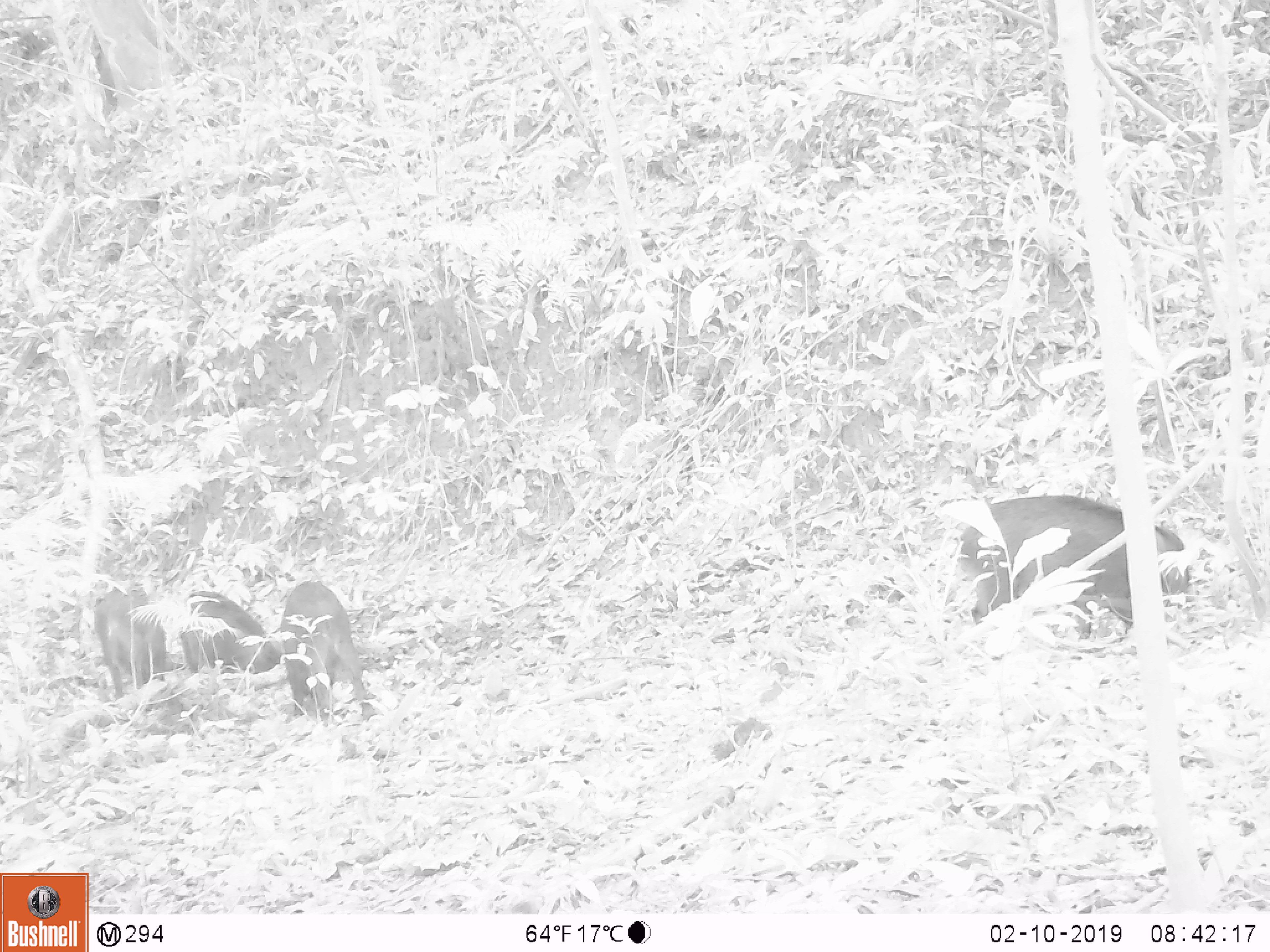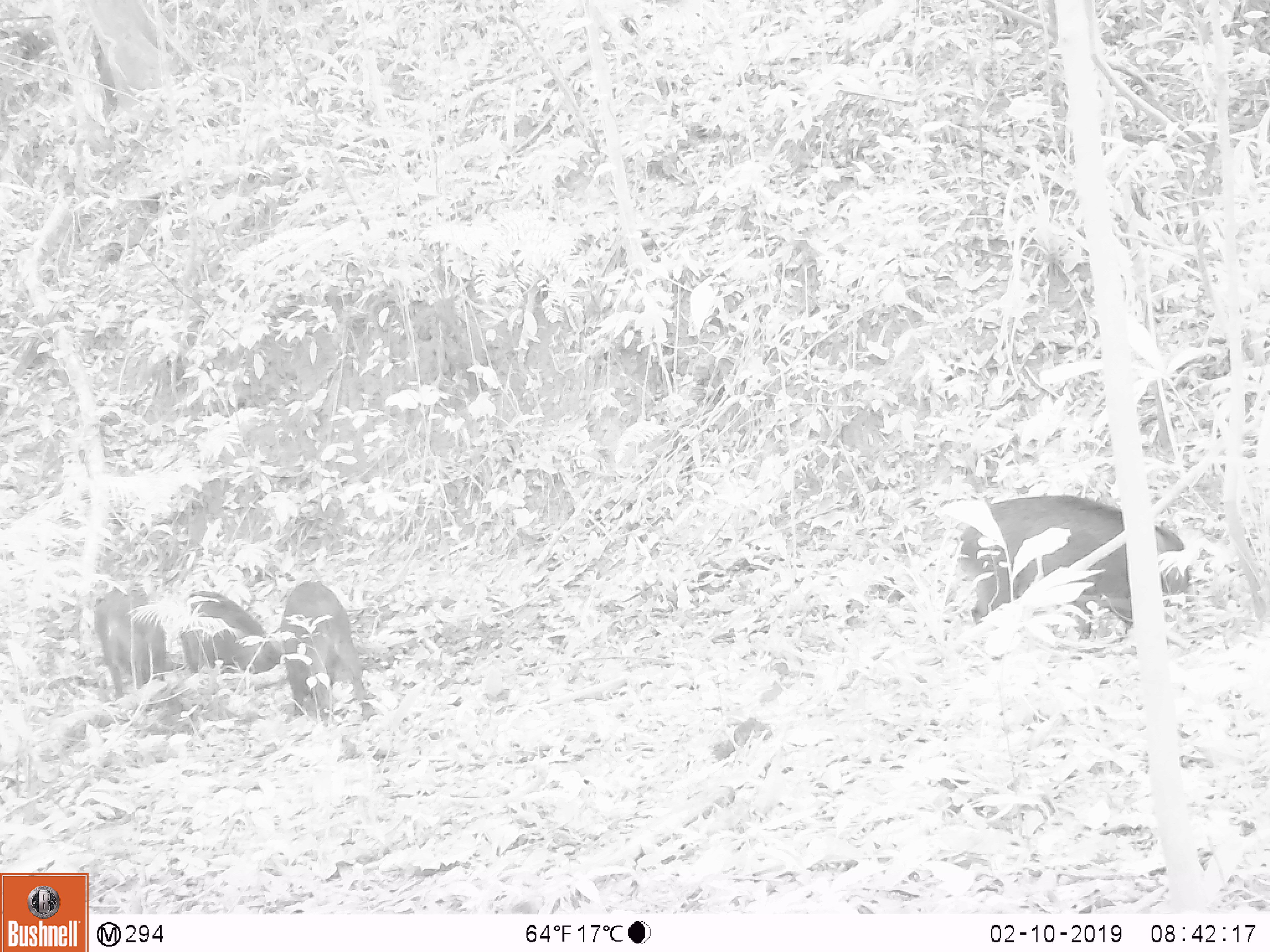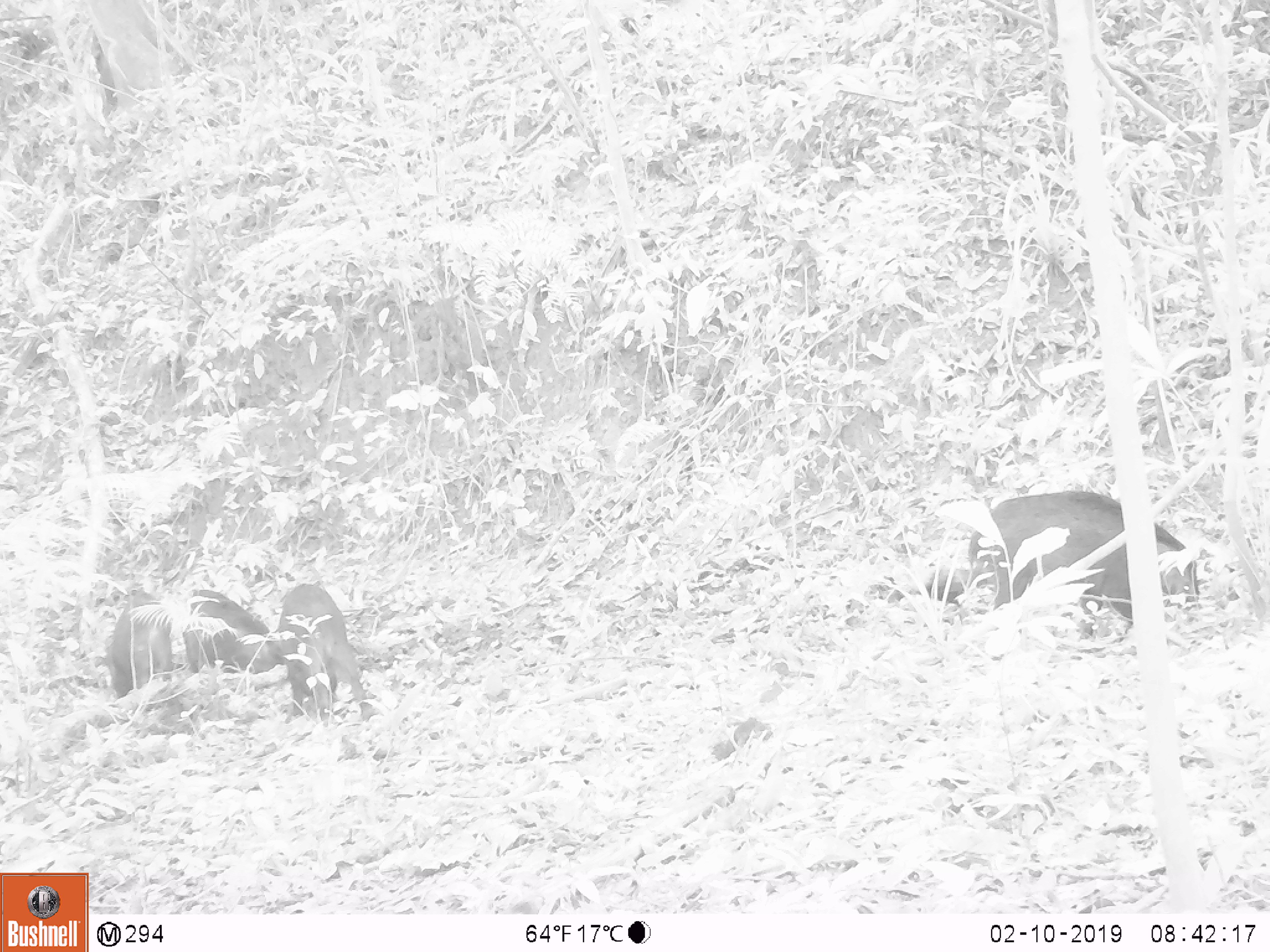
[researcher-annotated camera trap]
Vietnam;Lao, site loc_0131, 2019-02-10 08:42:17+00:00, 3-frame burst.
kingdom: Animalia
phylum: Chordata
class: Aves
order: Galliformes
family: Phasianidae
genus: Gallus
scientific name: Gallus gallus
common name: red junglefowl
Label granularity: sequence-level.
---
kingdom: Animalia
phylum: Chordata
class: Mammalia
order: Artiodactyla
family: Suidae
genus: Sus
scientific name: Sus scrofa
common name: eurasian wild pig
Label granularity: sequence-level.